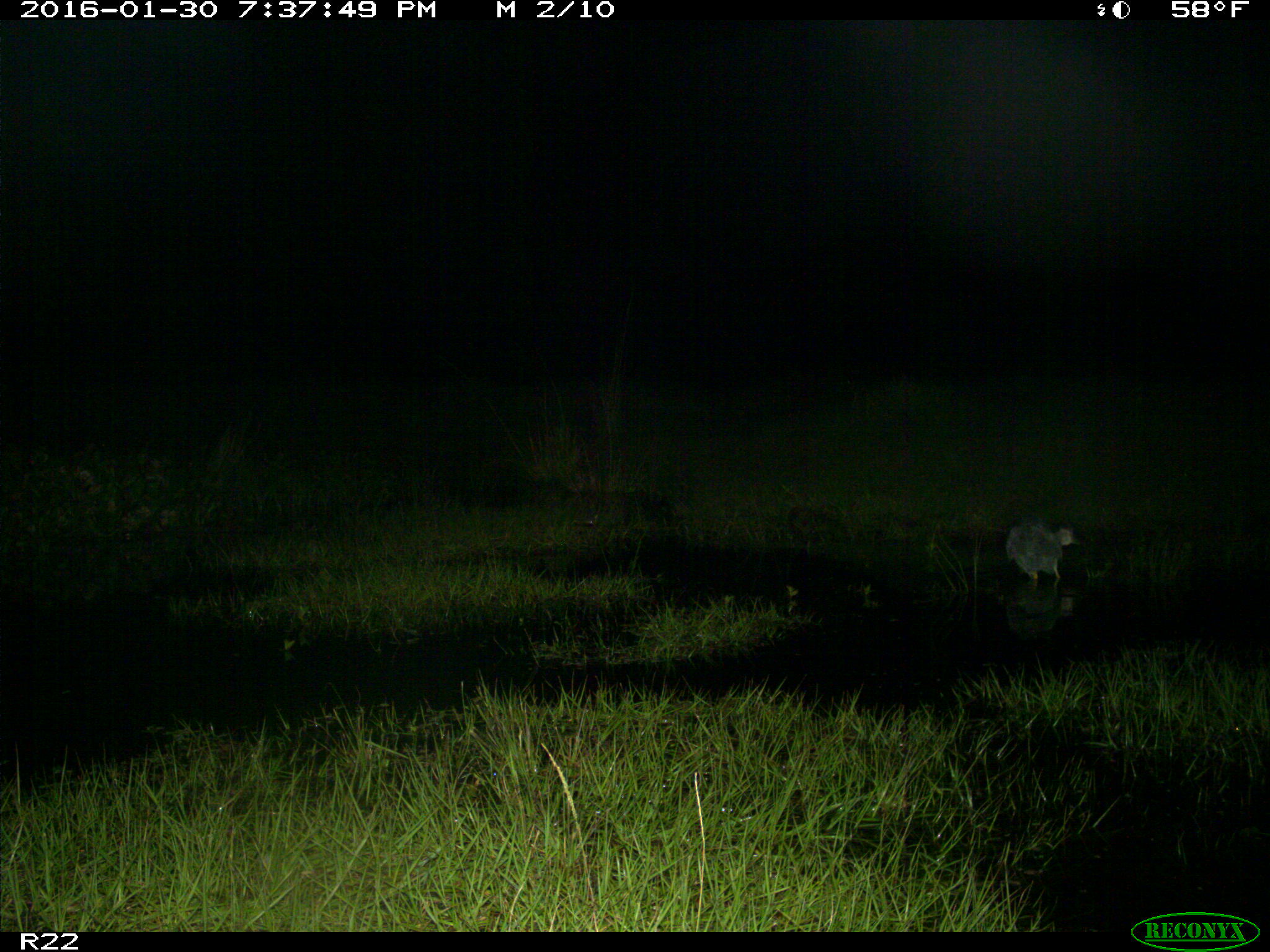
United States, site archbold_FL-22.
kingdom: Animalia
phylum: Chordata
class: Aves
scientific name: Aves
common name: birds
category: unidentified bird